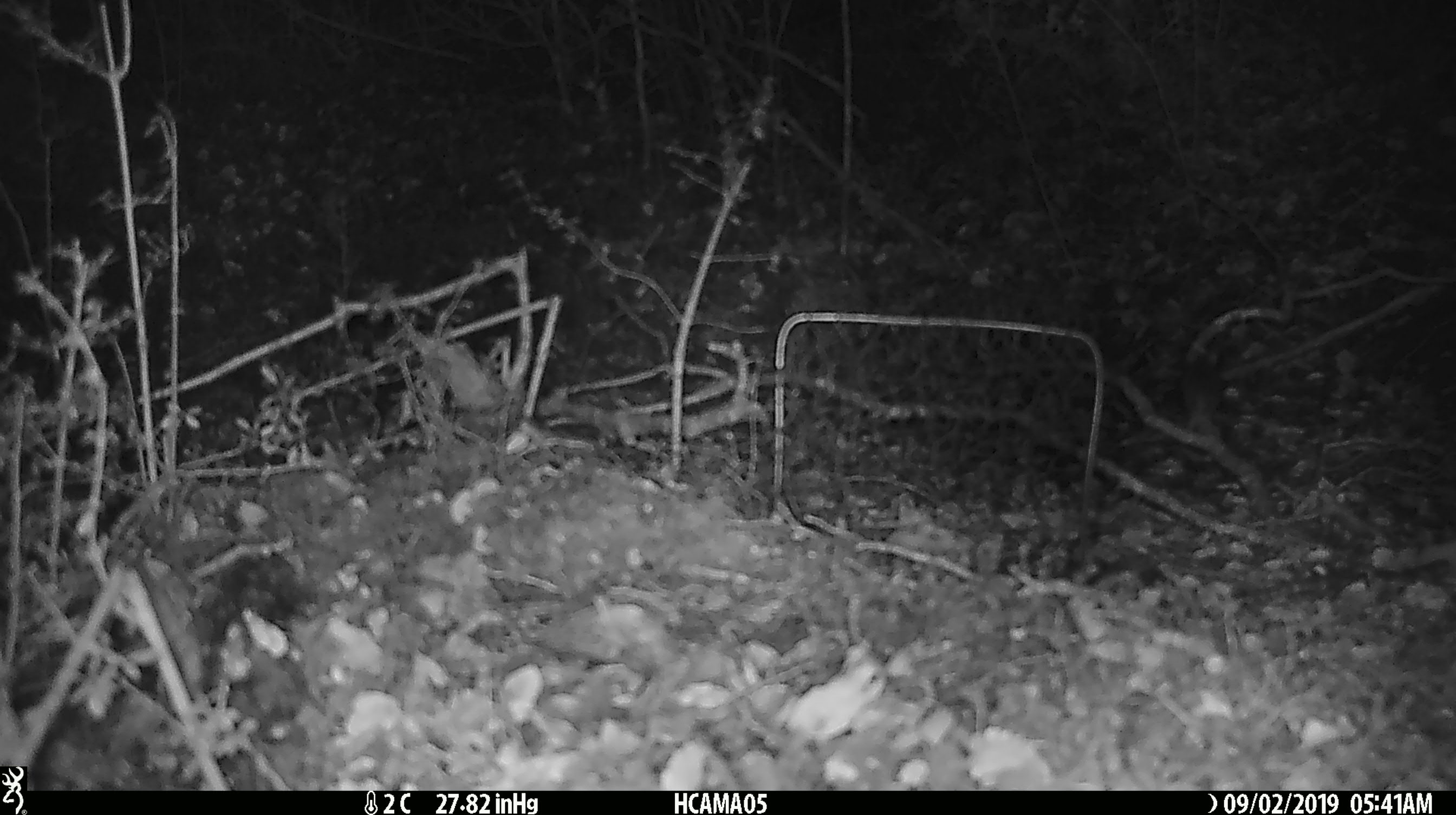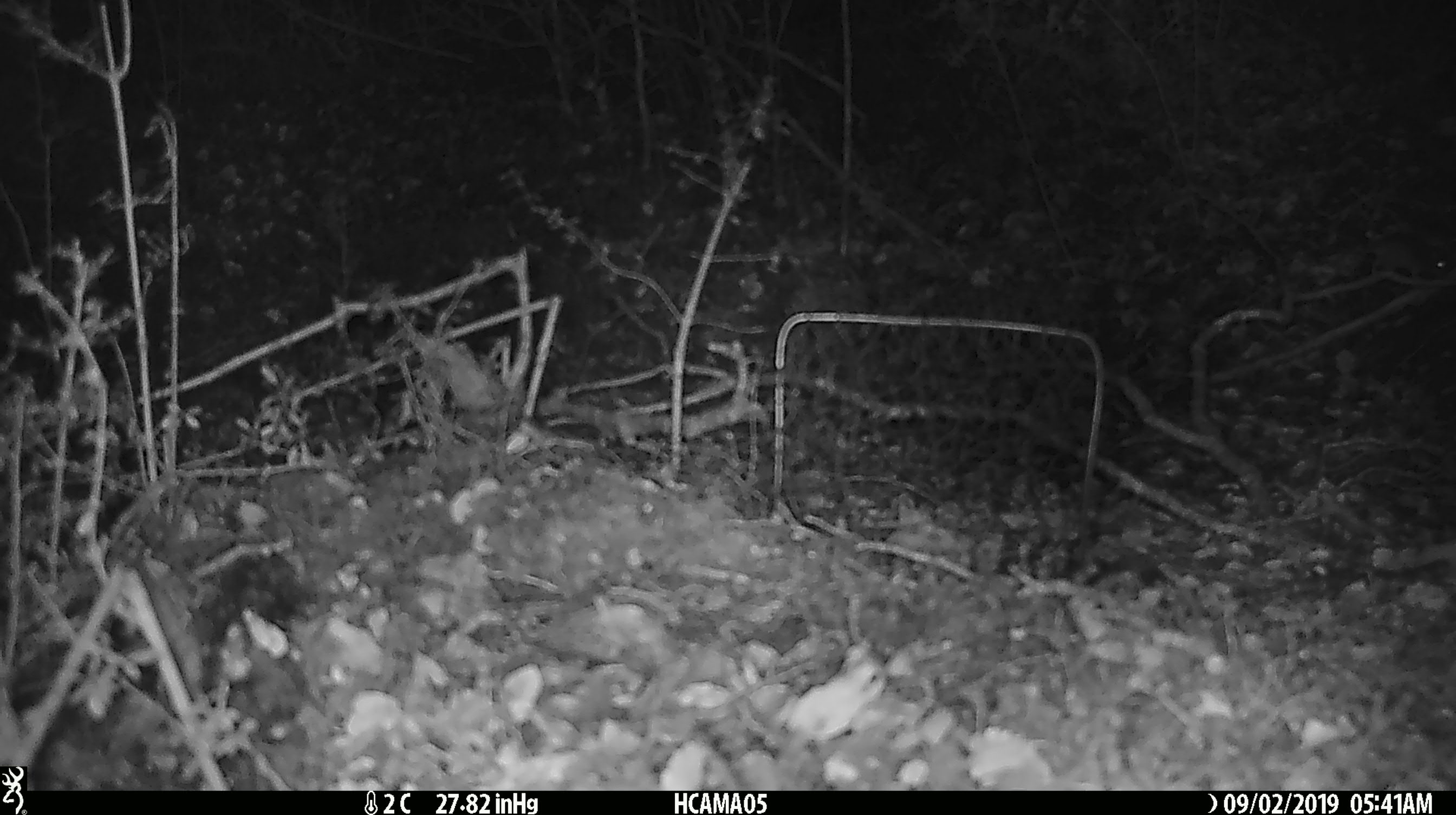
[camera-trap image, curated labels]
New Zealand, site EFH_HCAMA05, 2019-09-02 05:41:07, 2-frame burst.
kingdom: Animalia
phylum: Chordata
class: Mammalia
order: Rodentia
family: Muridae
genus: Mus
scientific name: Mus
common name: mouse